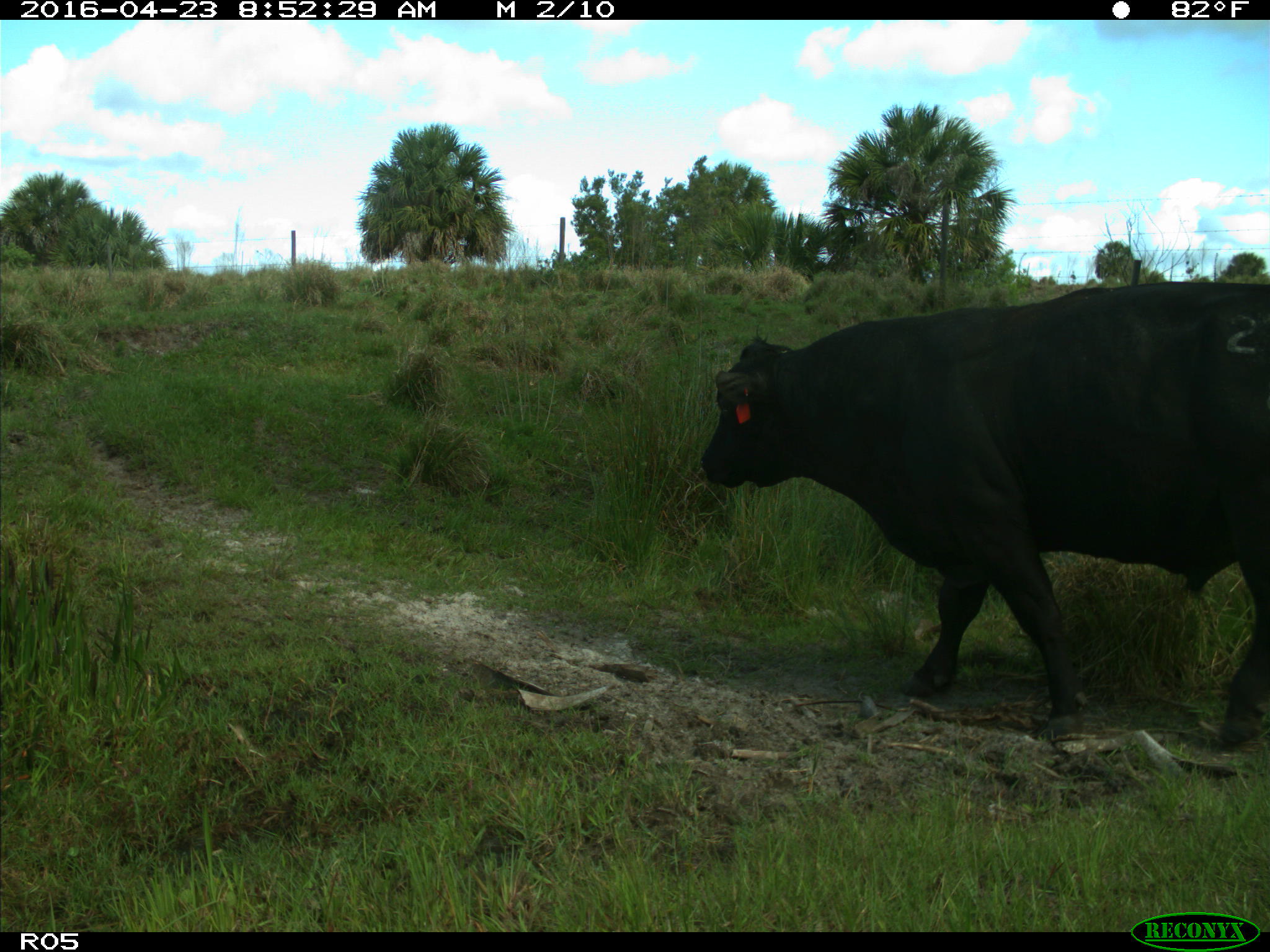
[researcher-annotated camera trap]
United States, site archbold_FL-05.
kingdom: Animalia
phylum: Chordata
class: Mammalia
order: Artiodactyla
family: Bovidae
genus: Bos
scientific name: Bos taurus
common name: domestic cow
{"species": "Bos taurus (domestic cow)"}